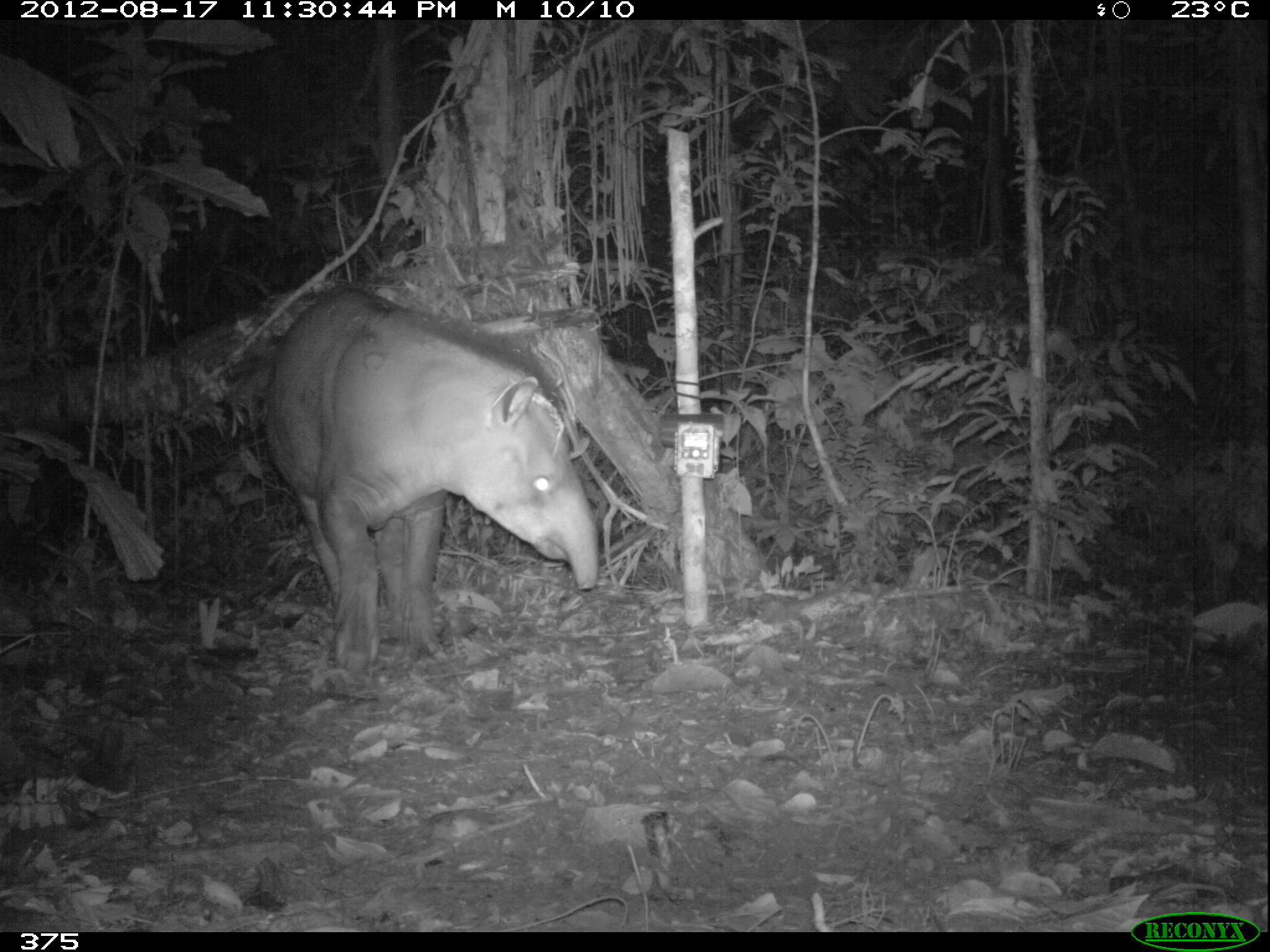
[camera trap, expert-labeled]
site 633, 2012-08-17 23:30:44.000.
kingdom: Animalia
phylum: Chordata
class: Mammalia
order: Perissodactyla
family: Tapiridae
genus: Tapirus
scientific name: Tapirus terrestris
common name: south american tapir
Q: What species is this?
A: Tapirus terrestris (south american tapir).